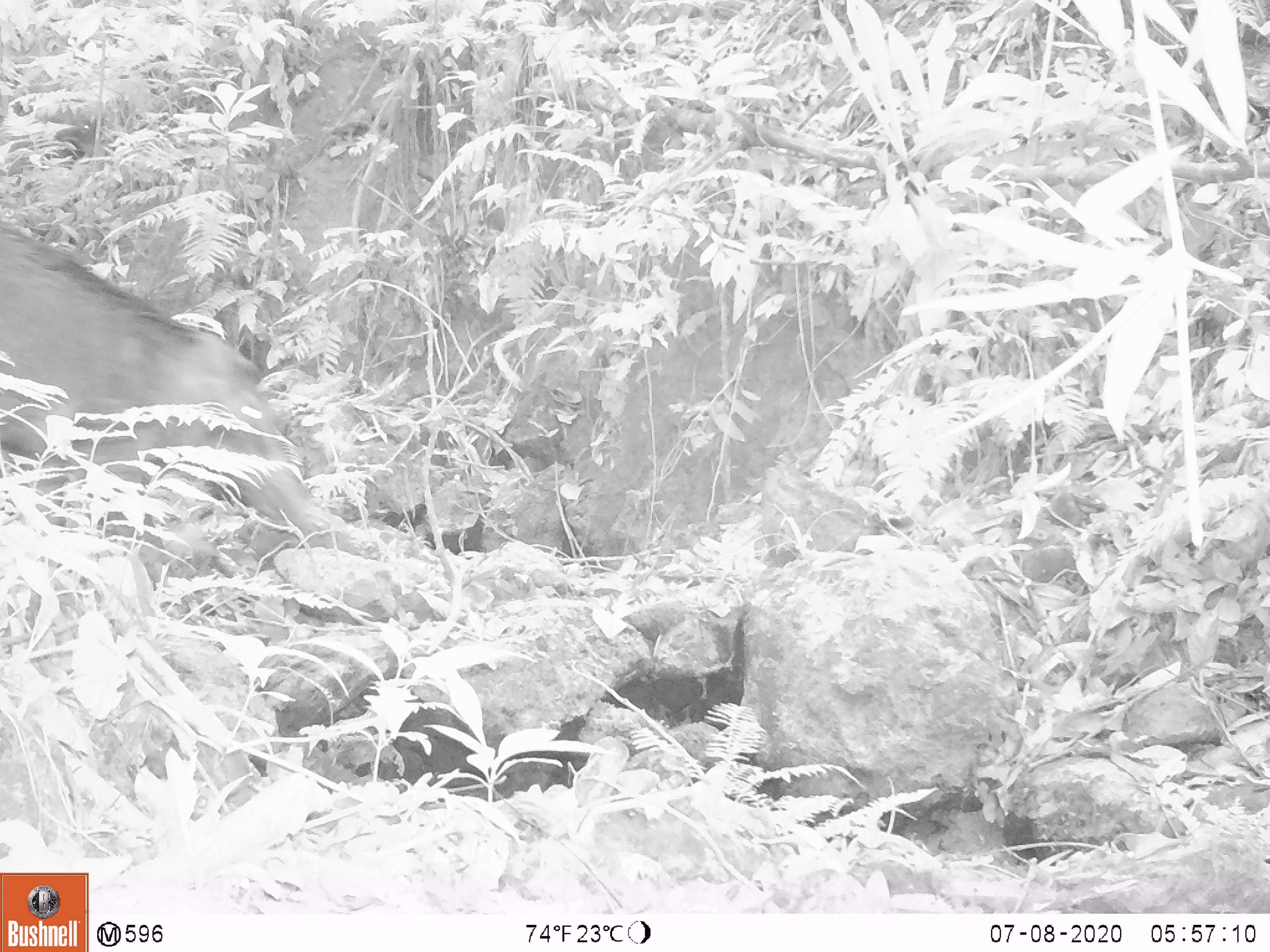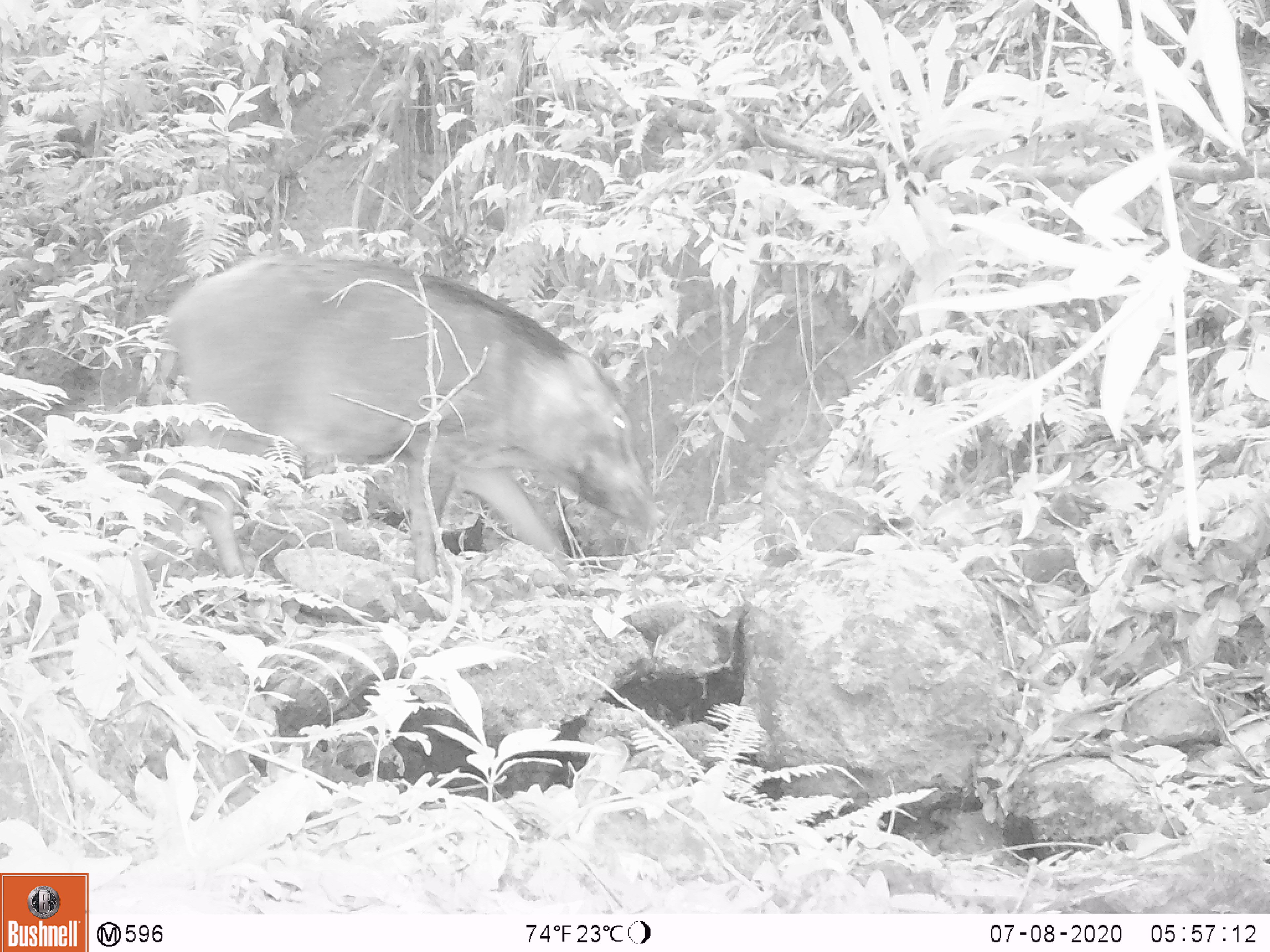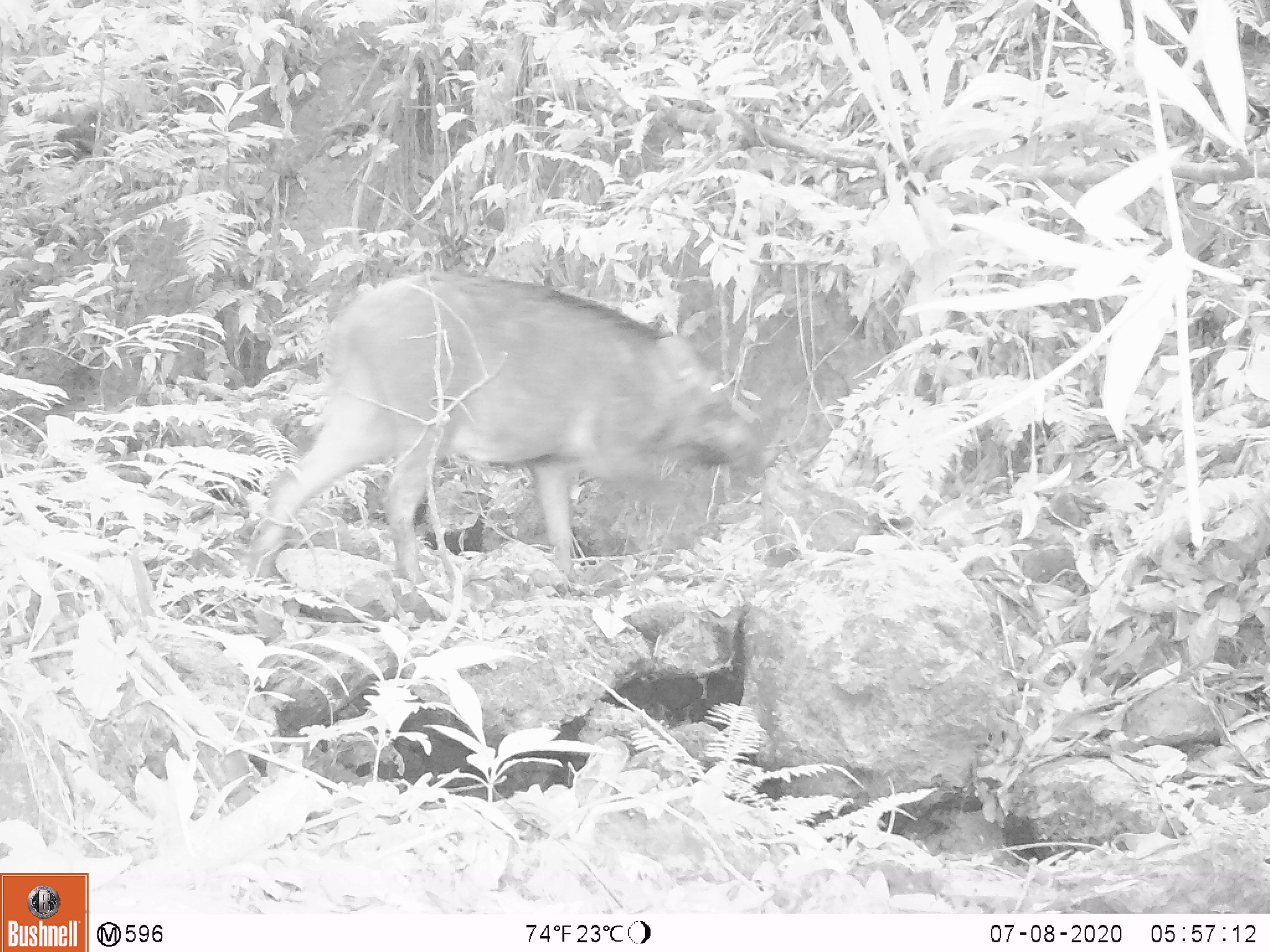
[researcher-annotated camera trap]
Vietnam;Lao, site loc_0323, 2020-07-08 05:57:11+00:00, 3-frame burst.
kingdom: Animalia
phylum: Chordata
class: Mammalia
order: Artiodactyla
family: Suidae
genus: Sus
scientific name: Sus scrofa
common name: eurasian wild pig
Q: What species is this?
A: Eurasian wild pig (Sus scrofa).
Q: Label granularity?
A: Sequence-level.